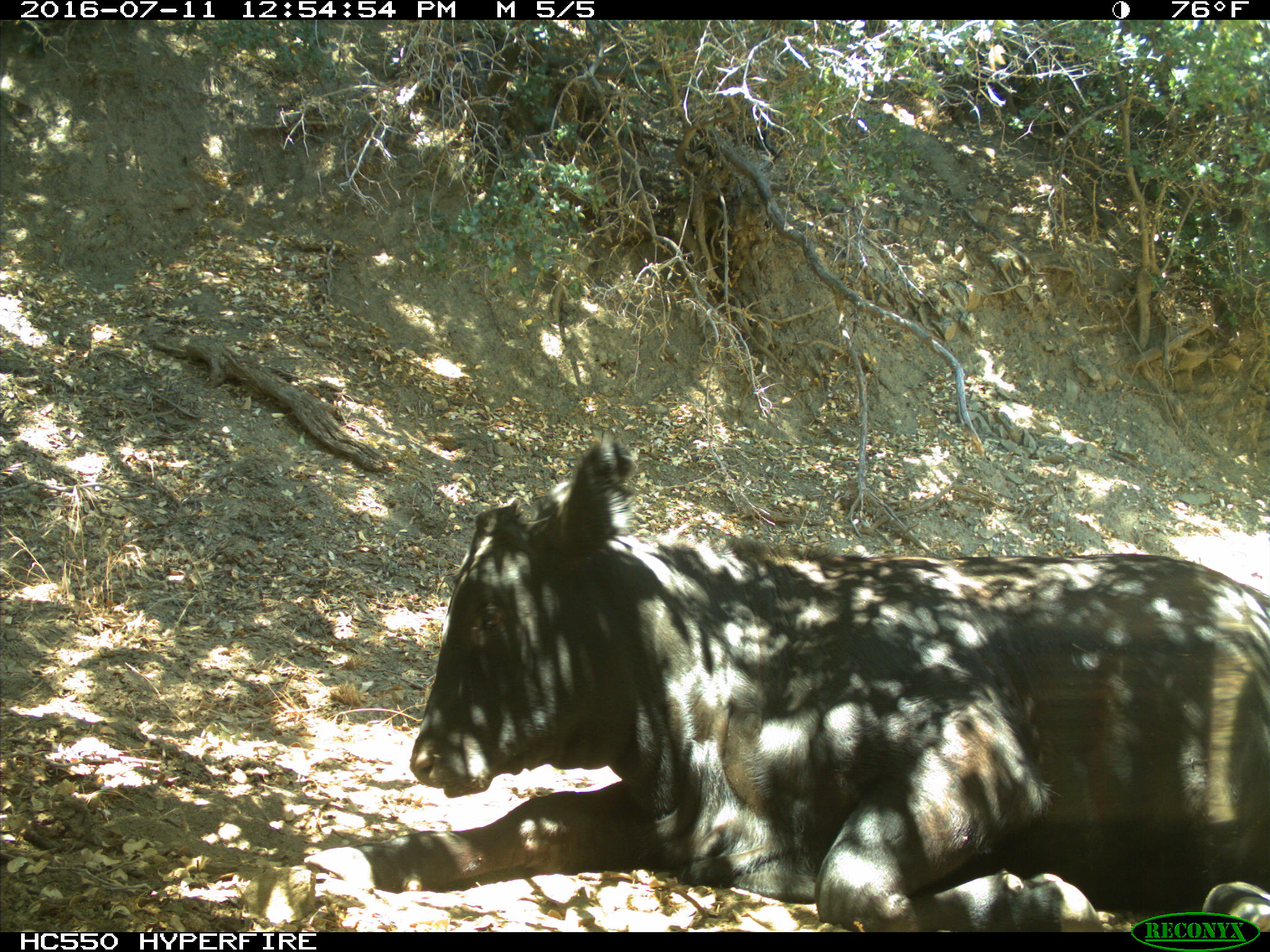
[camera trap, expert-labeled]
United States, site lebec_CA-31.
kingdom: Animalia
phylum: Chordata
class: Mammalia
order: Artiodactyla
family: Bovidae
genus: Bos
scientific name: Bos taurus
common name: domestic cow